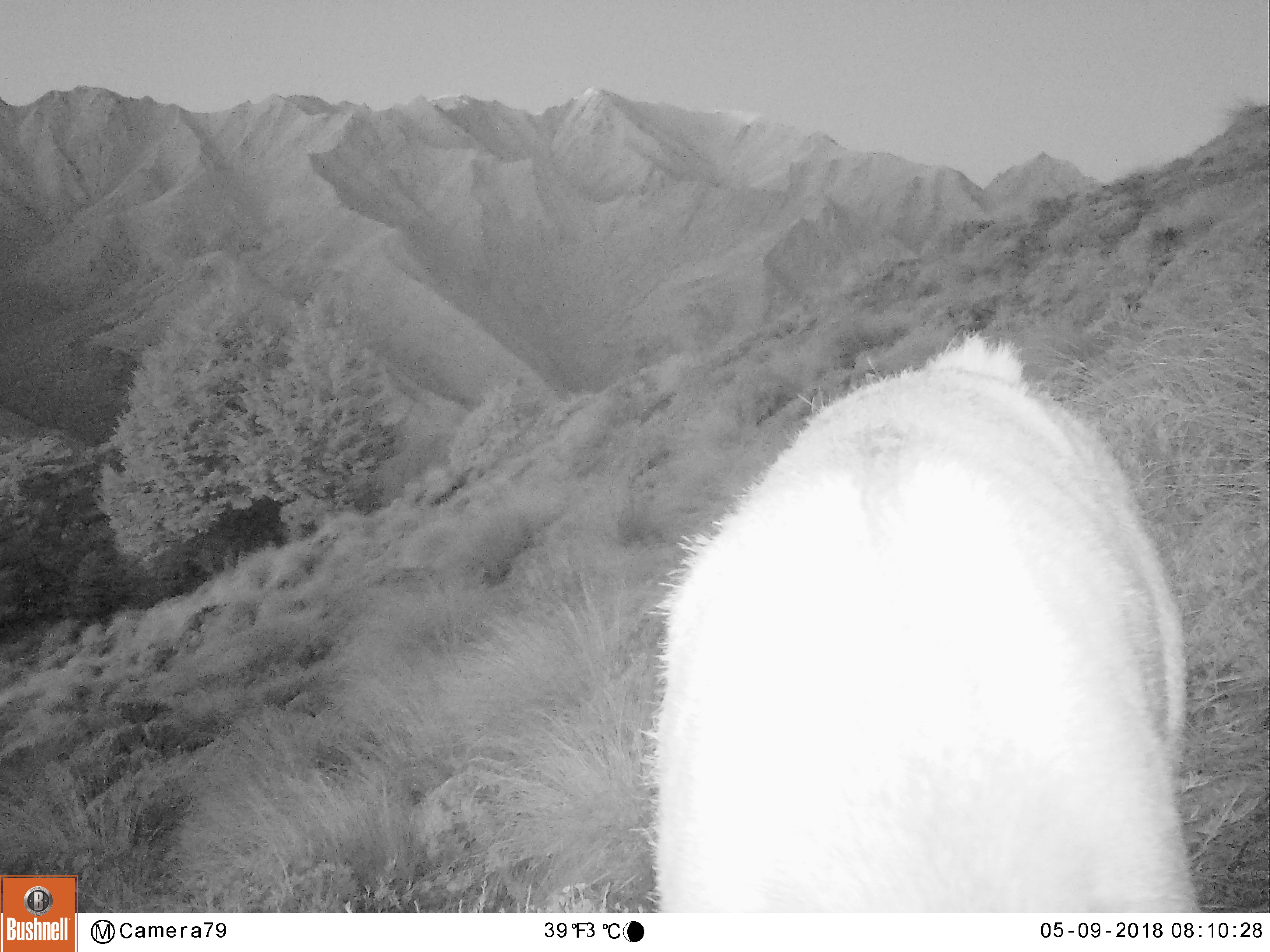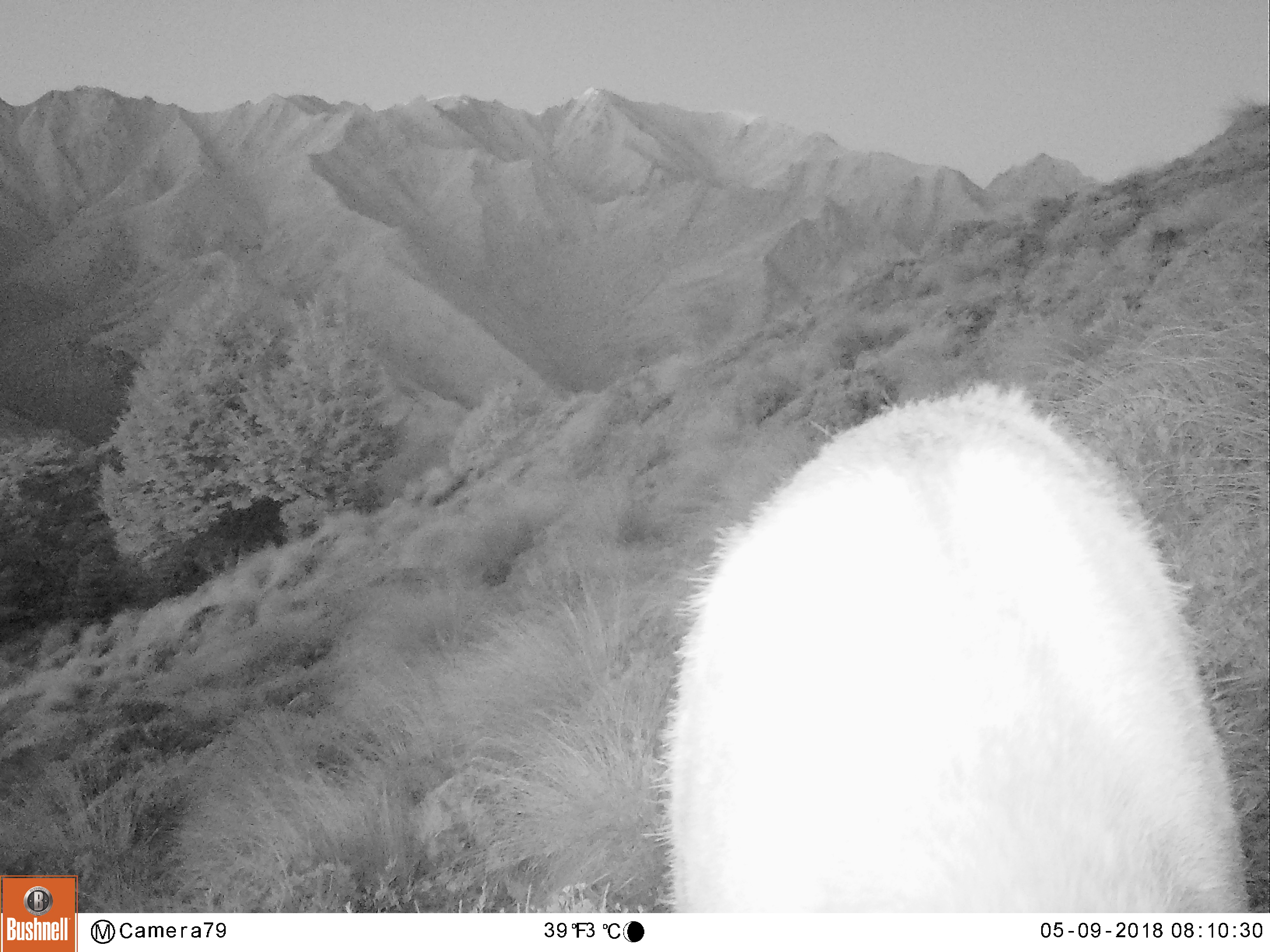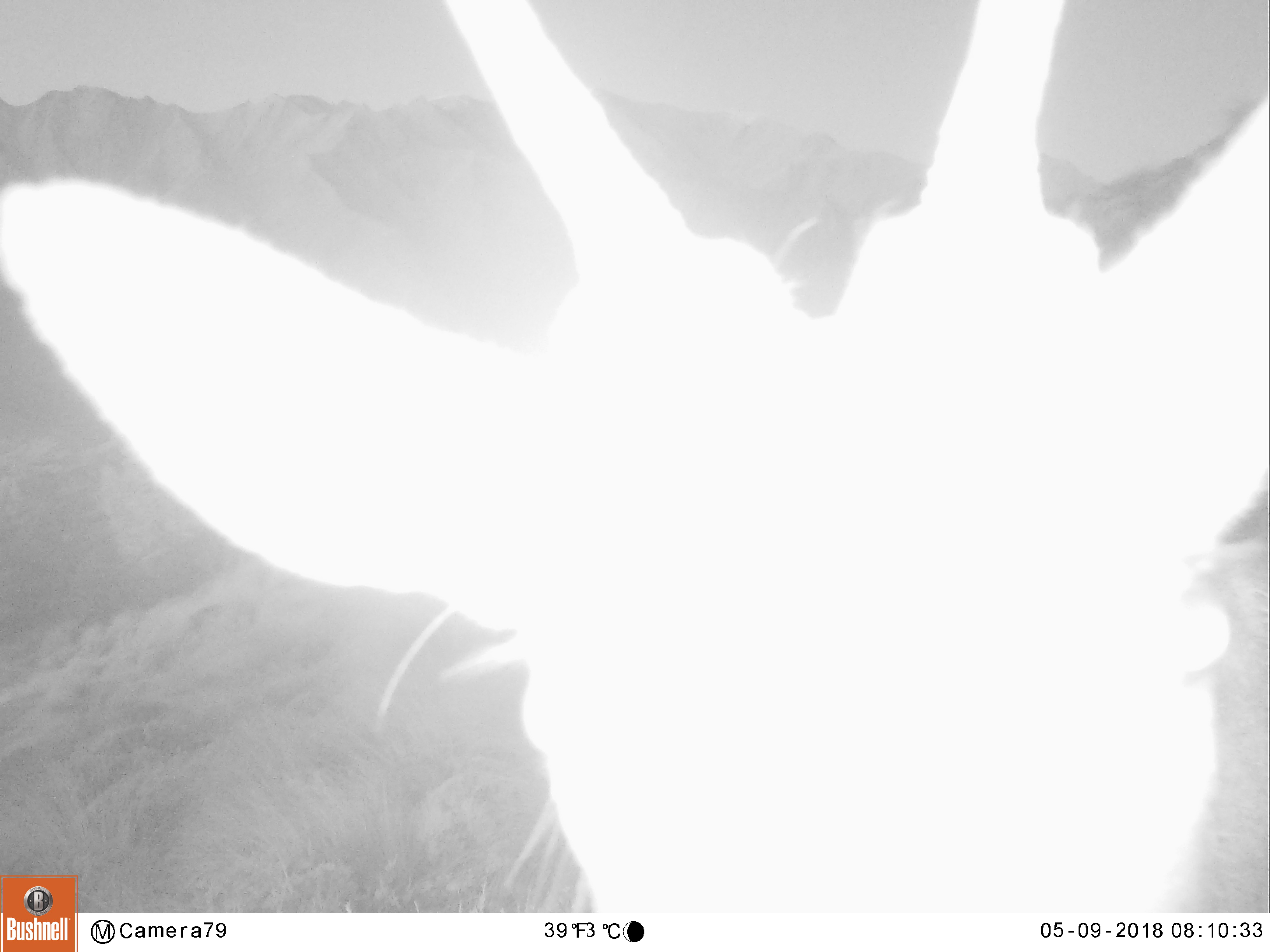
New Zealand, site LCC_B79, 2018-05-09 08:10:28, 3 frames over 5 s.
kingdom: Animalia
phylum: Chordata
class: Mammalia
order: Artiodactyla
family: Cervidae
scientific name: Cervidae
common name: deer